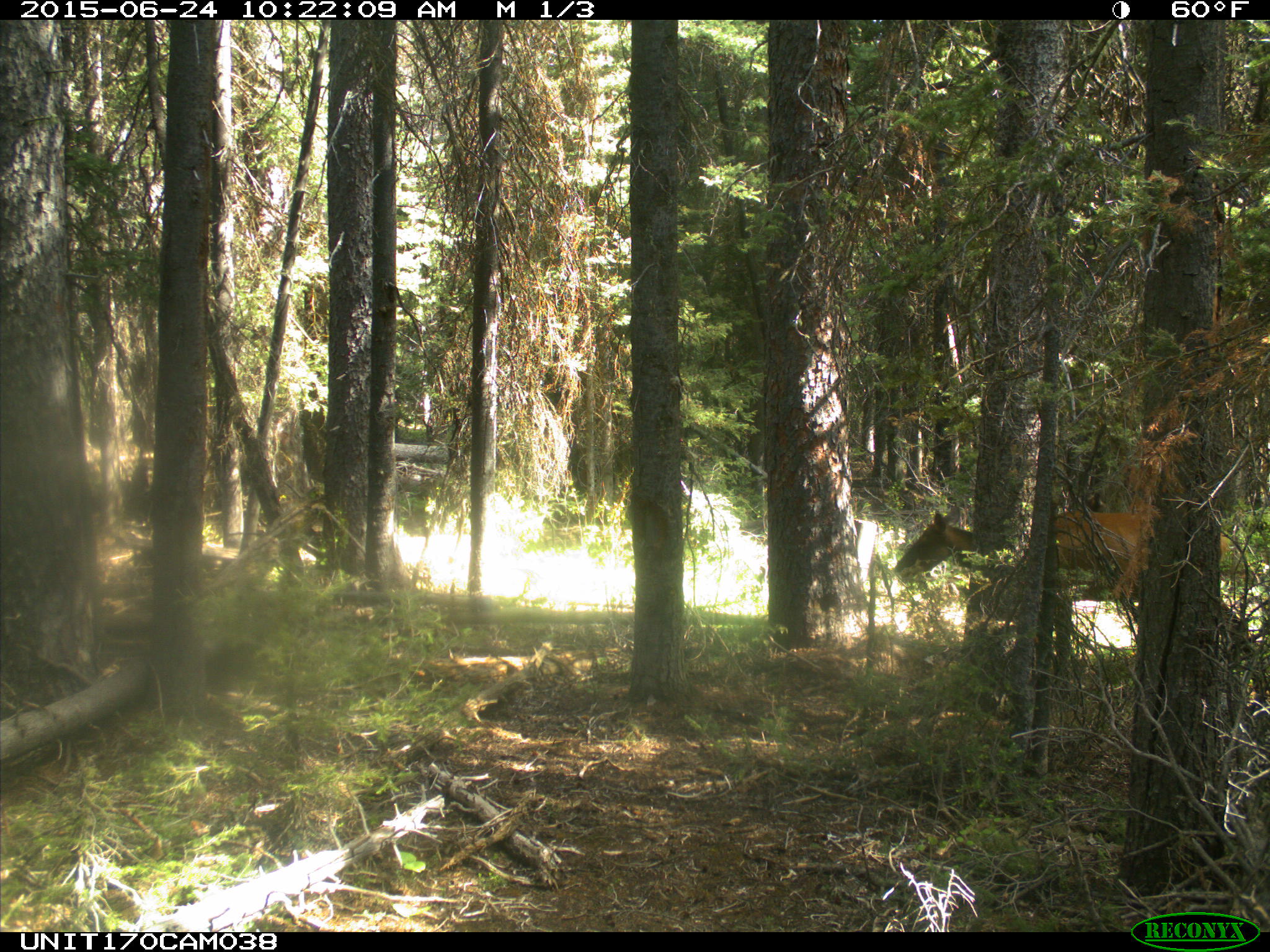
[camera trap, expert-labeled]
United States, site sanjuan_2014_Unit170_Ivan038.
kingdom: Animalia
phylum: Chordata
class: Mammalia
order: Artiodactyla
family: Cervidae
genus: Cervus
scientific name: Cervus elaphus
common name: red deer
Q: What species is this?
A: Cervus elaphus (red deer).